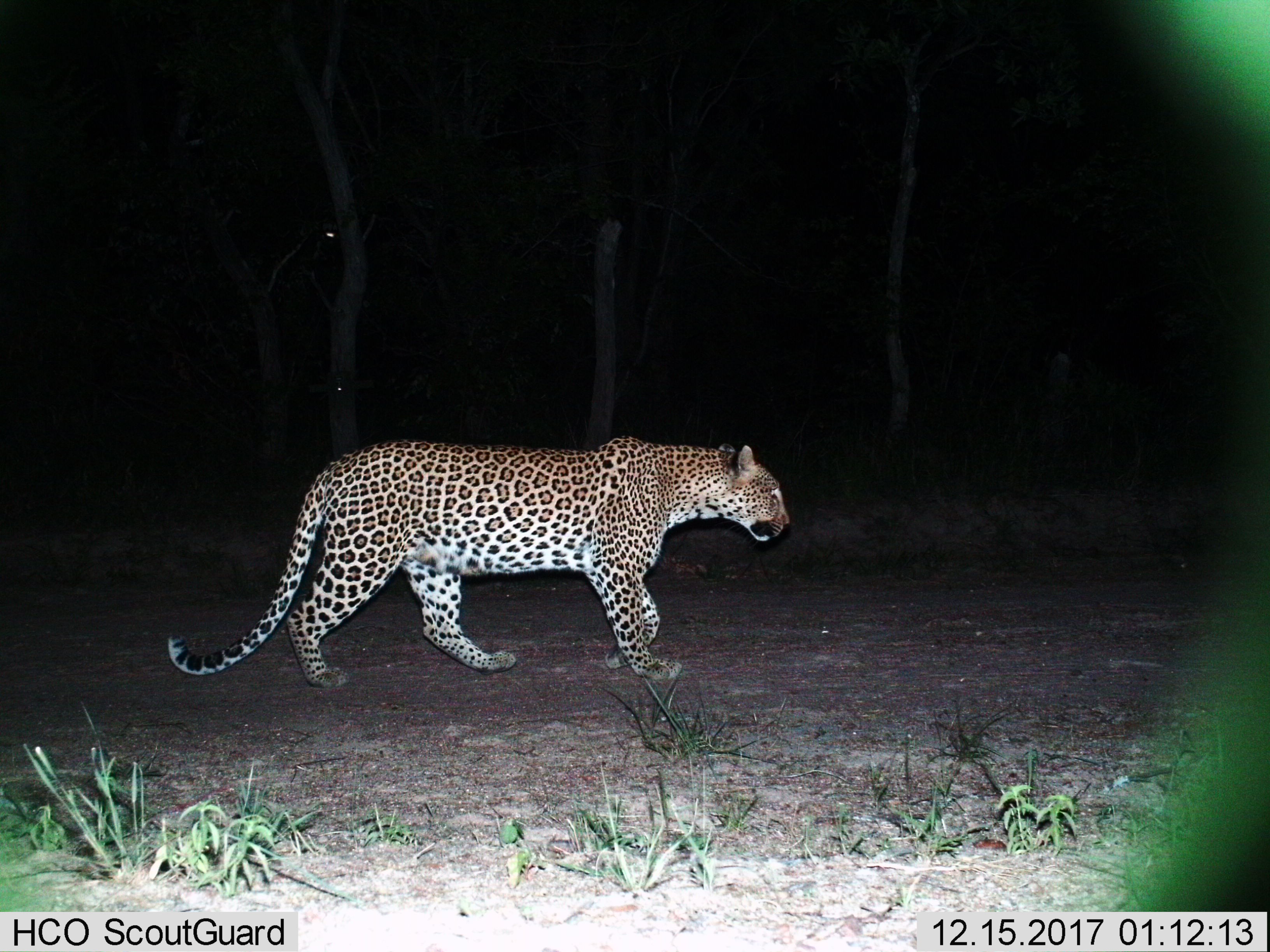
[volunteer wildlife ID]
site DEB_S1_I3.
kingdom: Animalia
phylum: Chordata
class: Mammalia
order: Carnivora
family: Felidae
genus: Panthera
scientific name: Panthera pardus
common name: leopard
Leopard (Panthera pardus), count 1. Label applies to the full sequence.